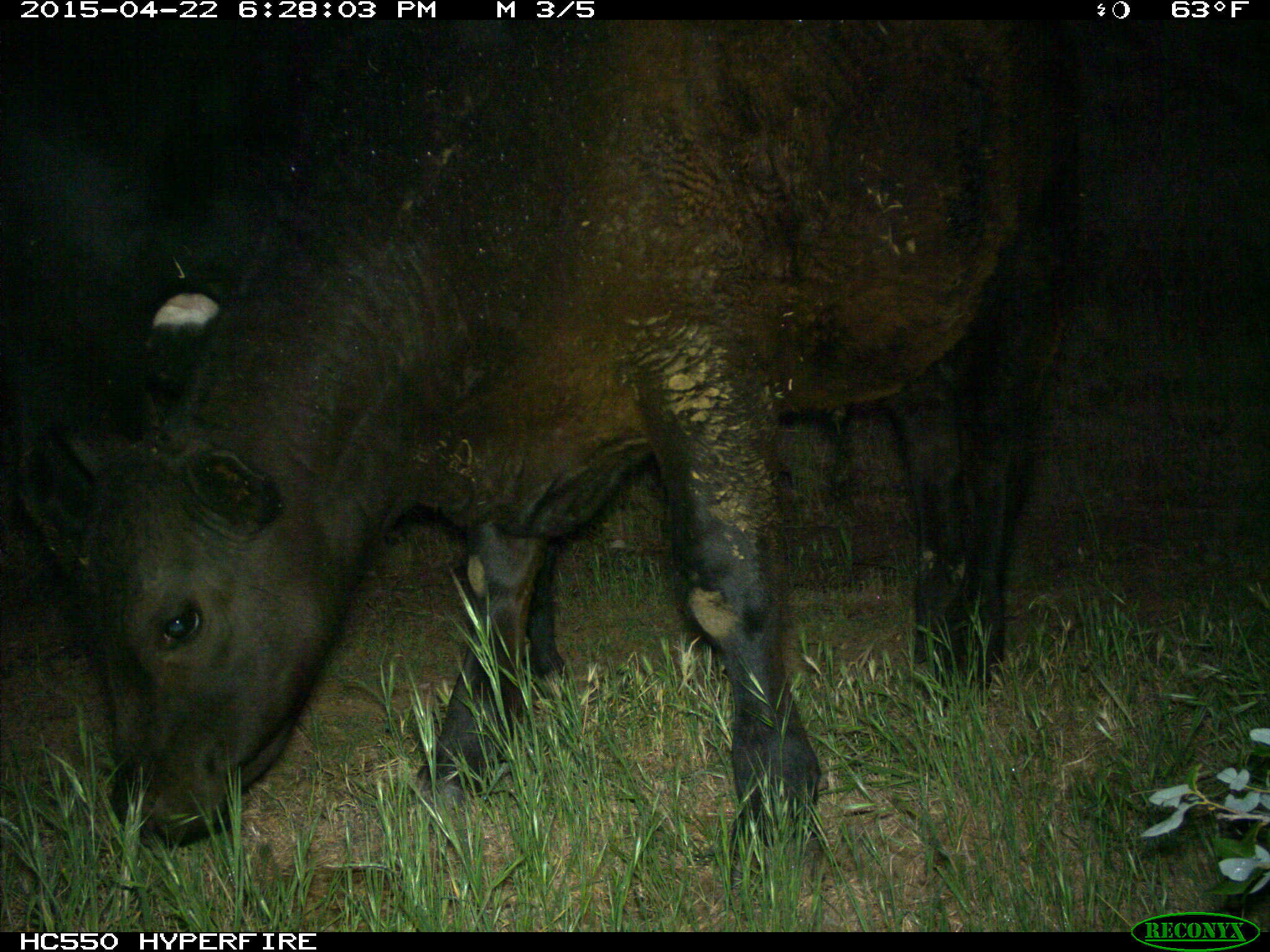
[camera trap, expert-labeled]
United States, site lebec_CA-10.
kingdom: Animalia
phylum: Chordata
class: Mammalia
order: Artiodactyla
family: Bovidae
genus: Bos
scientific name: Bos taurus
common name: domestic cow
Bos taurus (domestic cow).